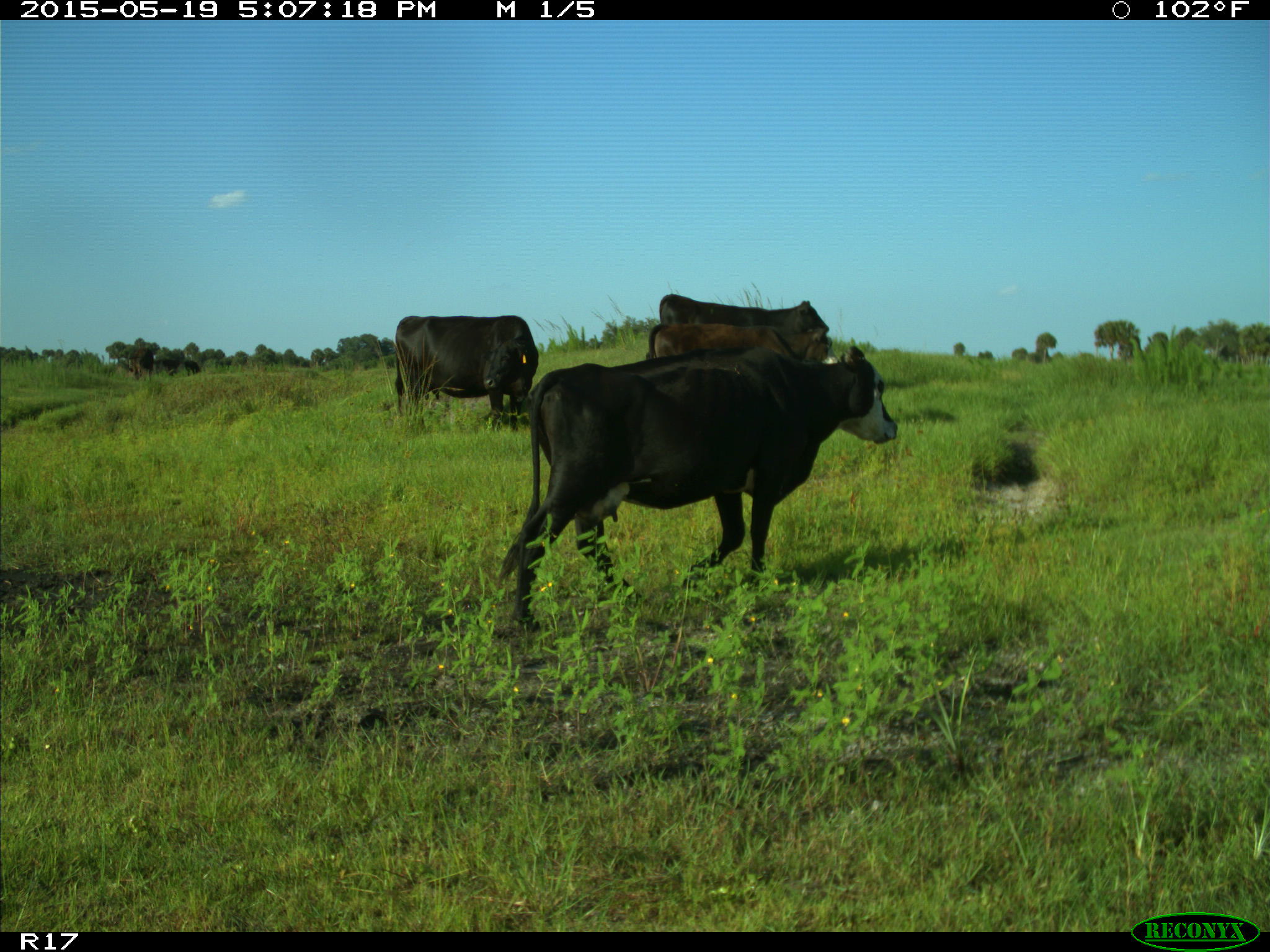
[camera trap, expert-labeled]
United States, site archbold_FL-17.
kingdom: Animalia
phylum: Chordata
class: Mammalia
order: Artiodactyla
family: Bovidae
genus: Bos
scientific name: Bos taurus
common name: domestic cow